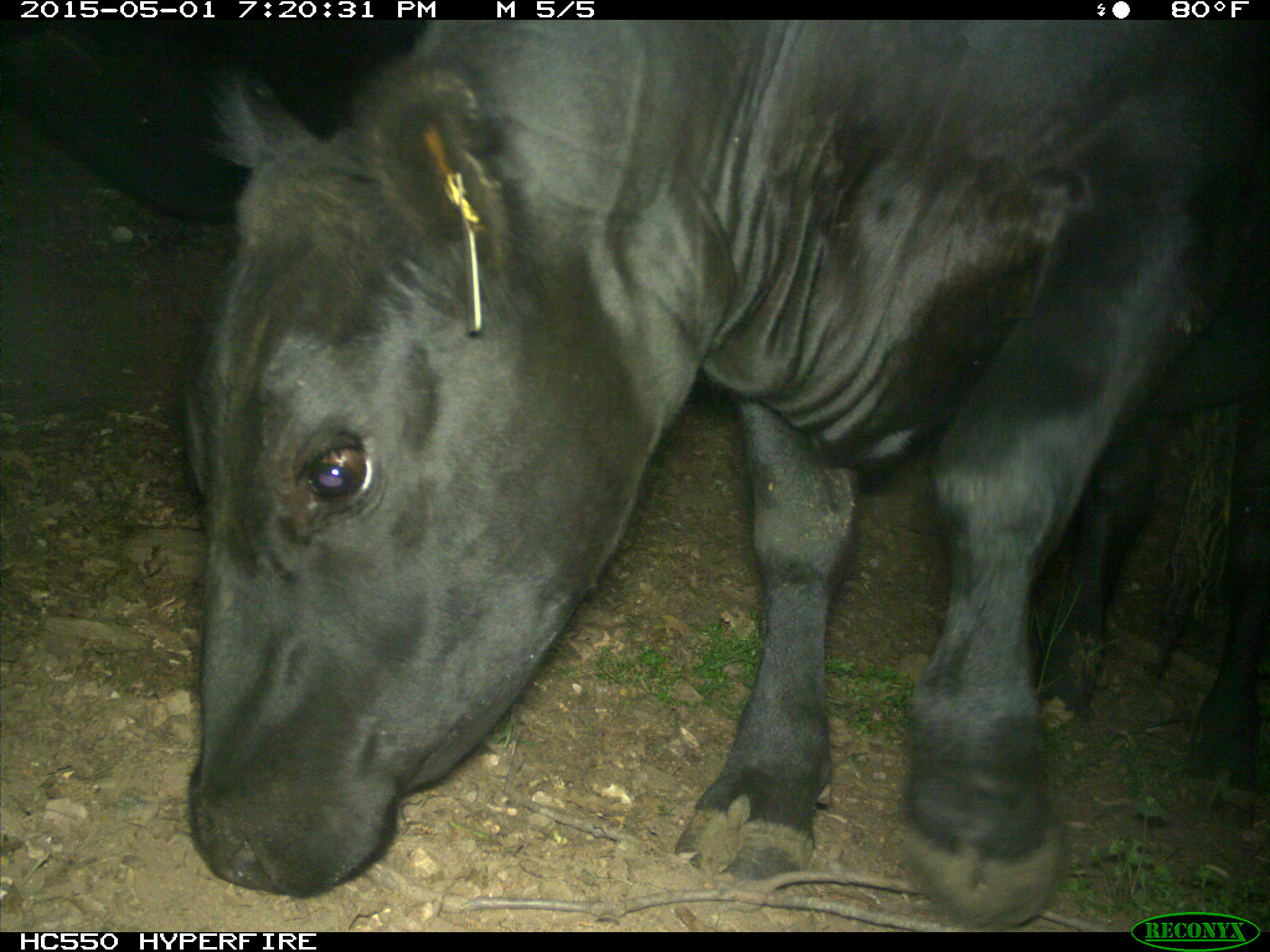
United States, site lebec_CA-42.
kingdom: Animalia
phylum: Chordata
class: Mammalia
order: Artiodactyla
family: Bovidae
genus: Bos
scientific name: Bos taurus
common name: domestic cow